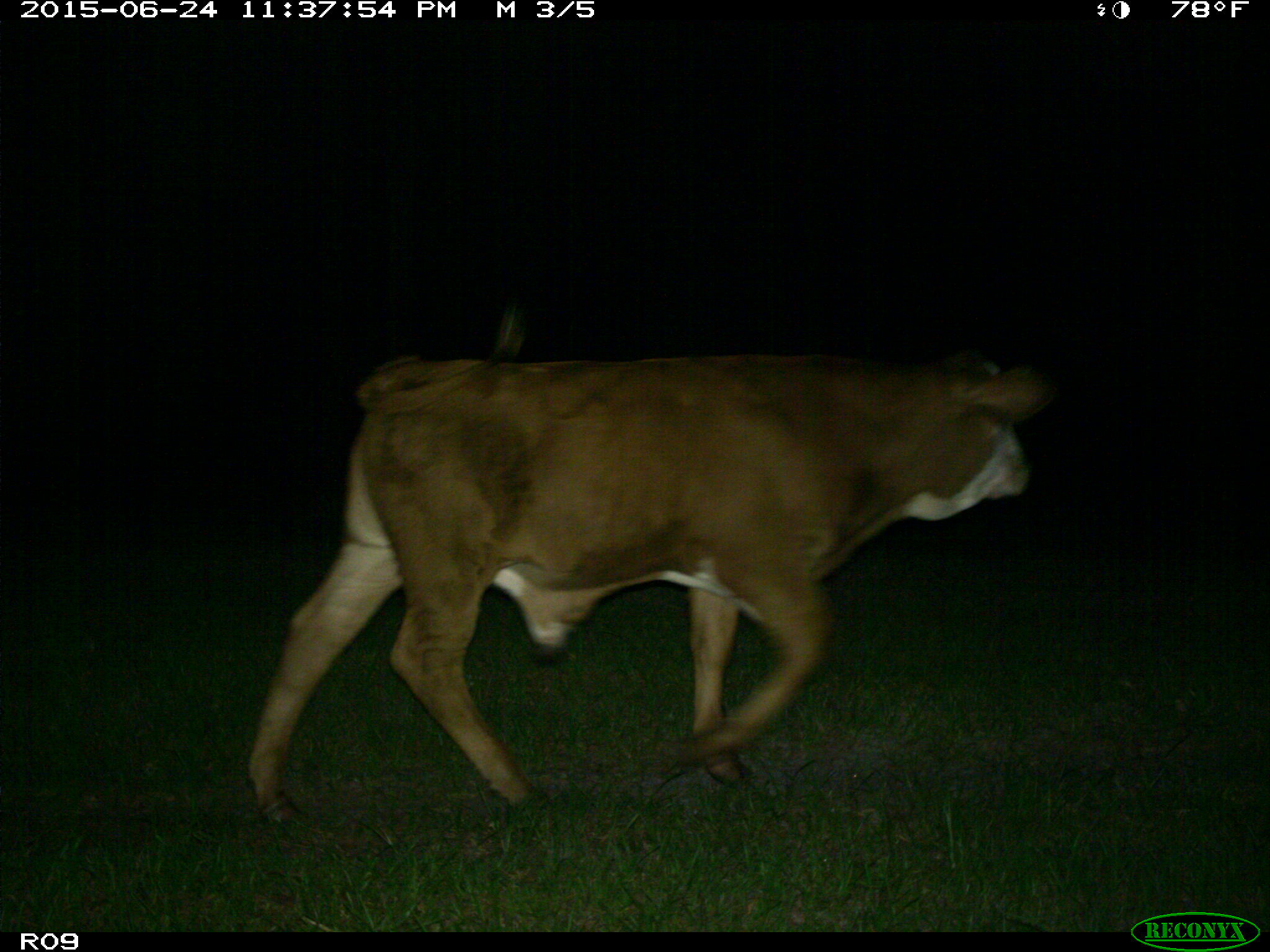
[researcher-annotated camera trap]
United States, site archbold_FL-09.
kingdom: Animalia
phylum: Chordata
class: Mammalia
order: Artiodactyla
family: Bovidae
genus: Bos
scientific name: Bos taurus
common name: domestic cow